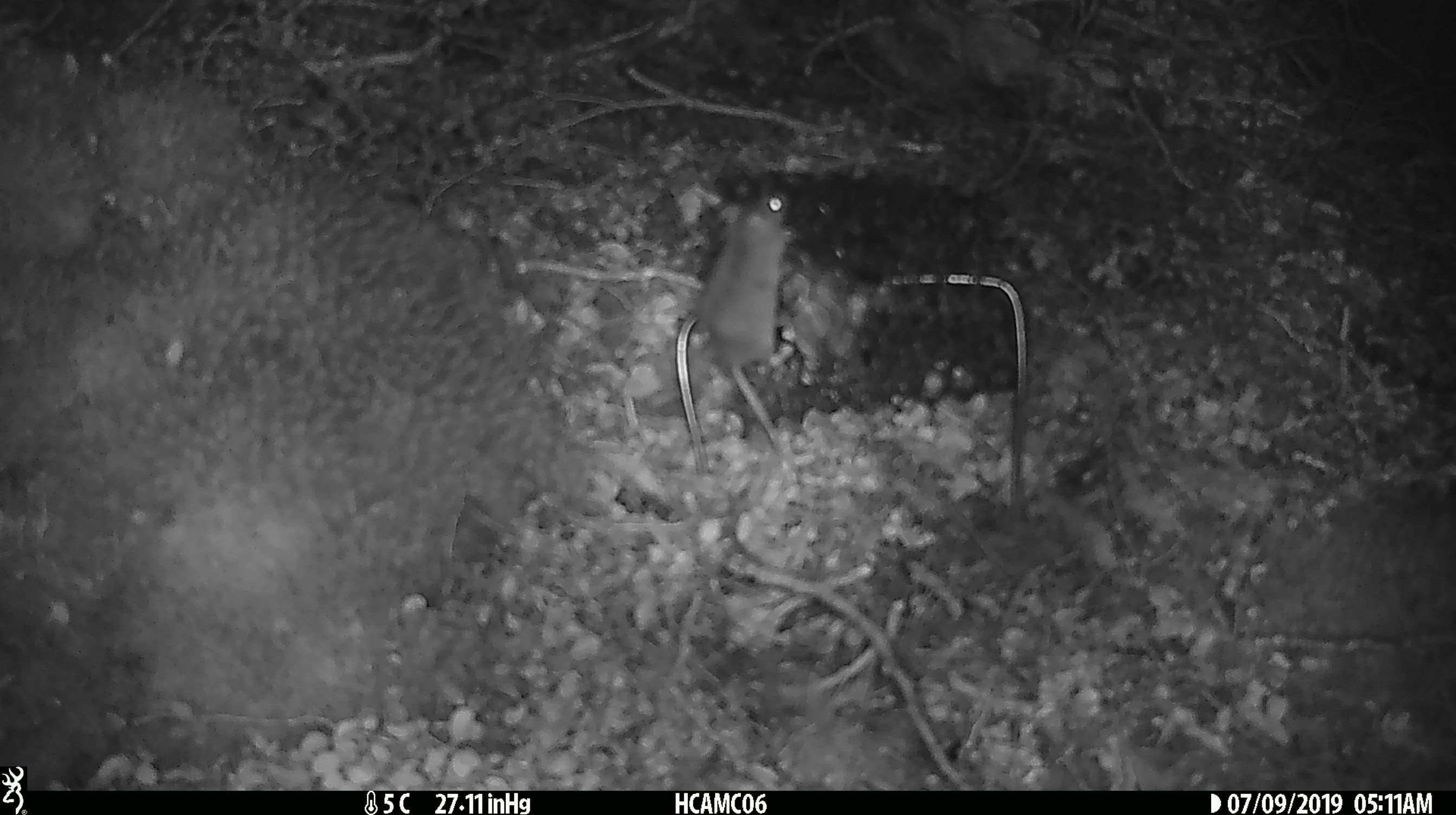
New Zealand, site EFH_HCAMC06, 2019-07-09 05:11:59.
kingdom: Animalia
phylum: Chordata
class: Mammalia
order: Rodentia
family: Muridae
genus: Mus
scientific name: Mus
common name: mouse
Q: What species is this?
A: Mouse (Mus).